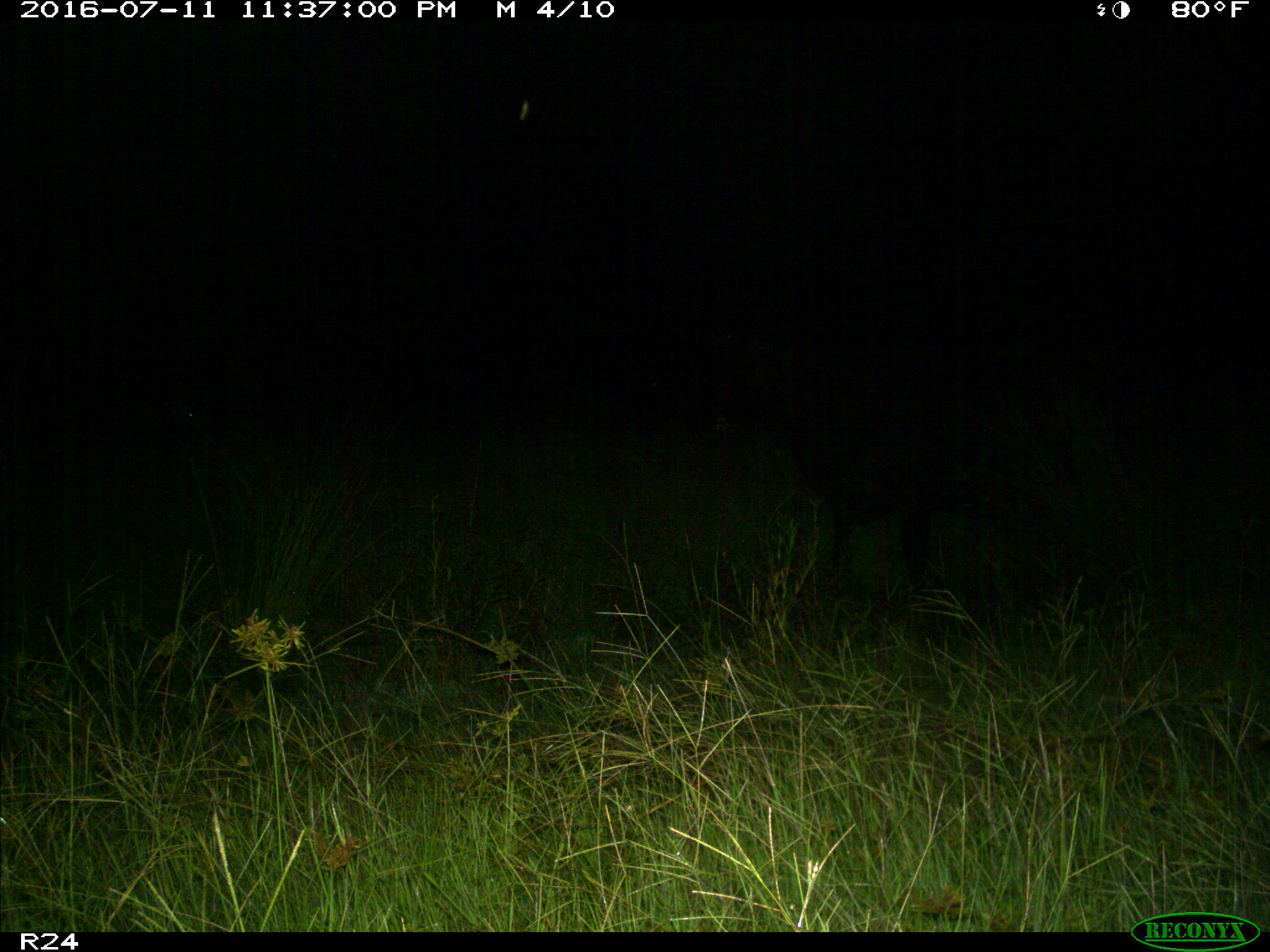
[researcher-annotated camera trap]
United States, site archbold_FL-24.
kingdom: Animalia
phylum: Chordata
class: Mammalia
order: Artiodactyla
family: Bovidae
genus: Bos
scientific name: Bos taurus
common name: domestic cow